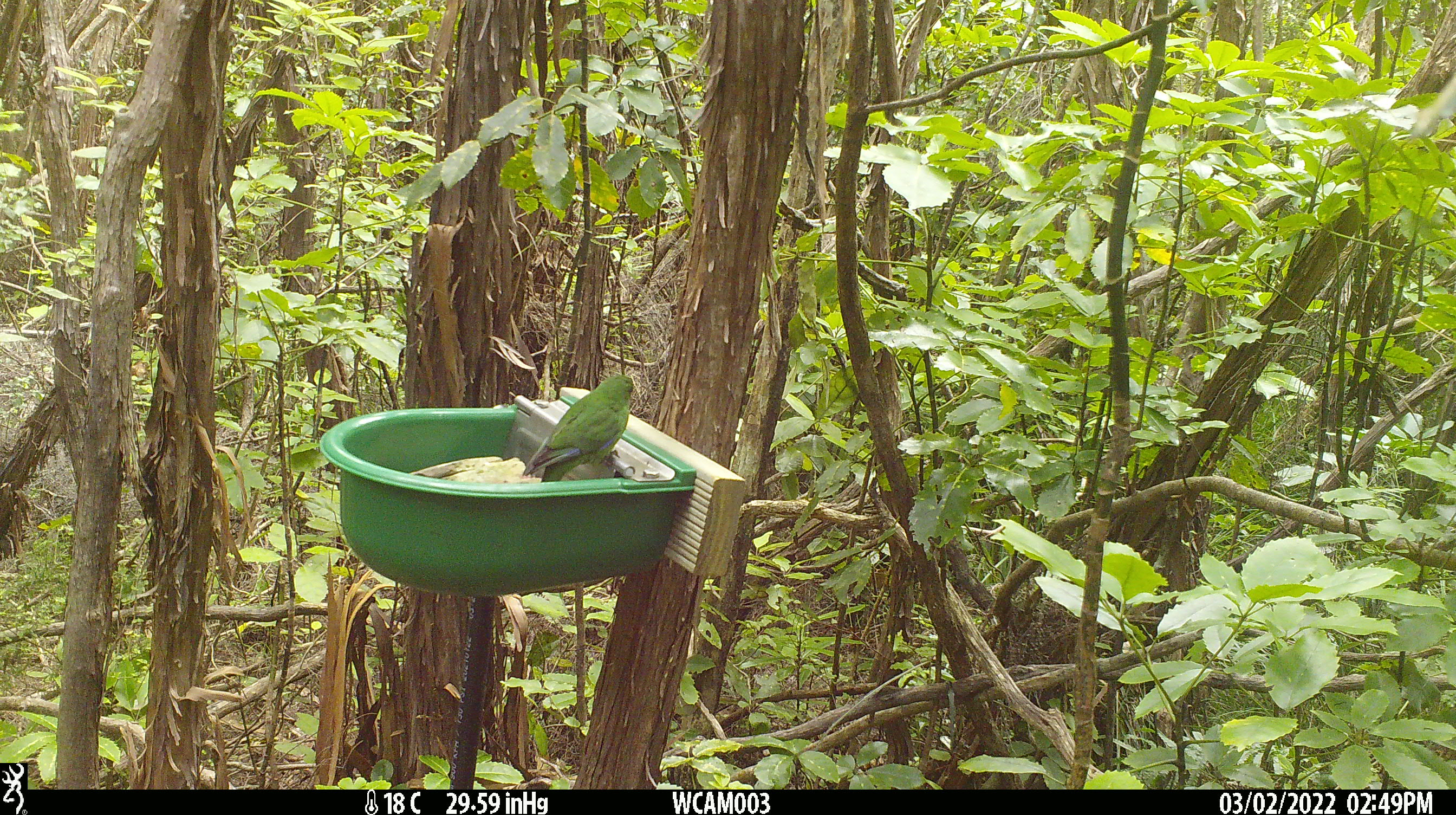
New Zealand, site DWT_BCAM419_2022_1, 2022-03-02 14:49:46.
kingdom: Animalia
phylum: Chordata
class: Aves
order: Psittaciformes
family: Psittaculidae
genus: Cyanoramphus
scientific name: Cyanoramphus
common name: parakeet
Parakeet (Cyanoramphus).